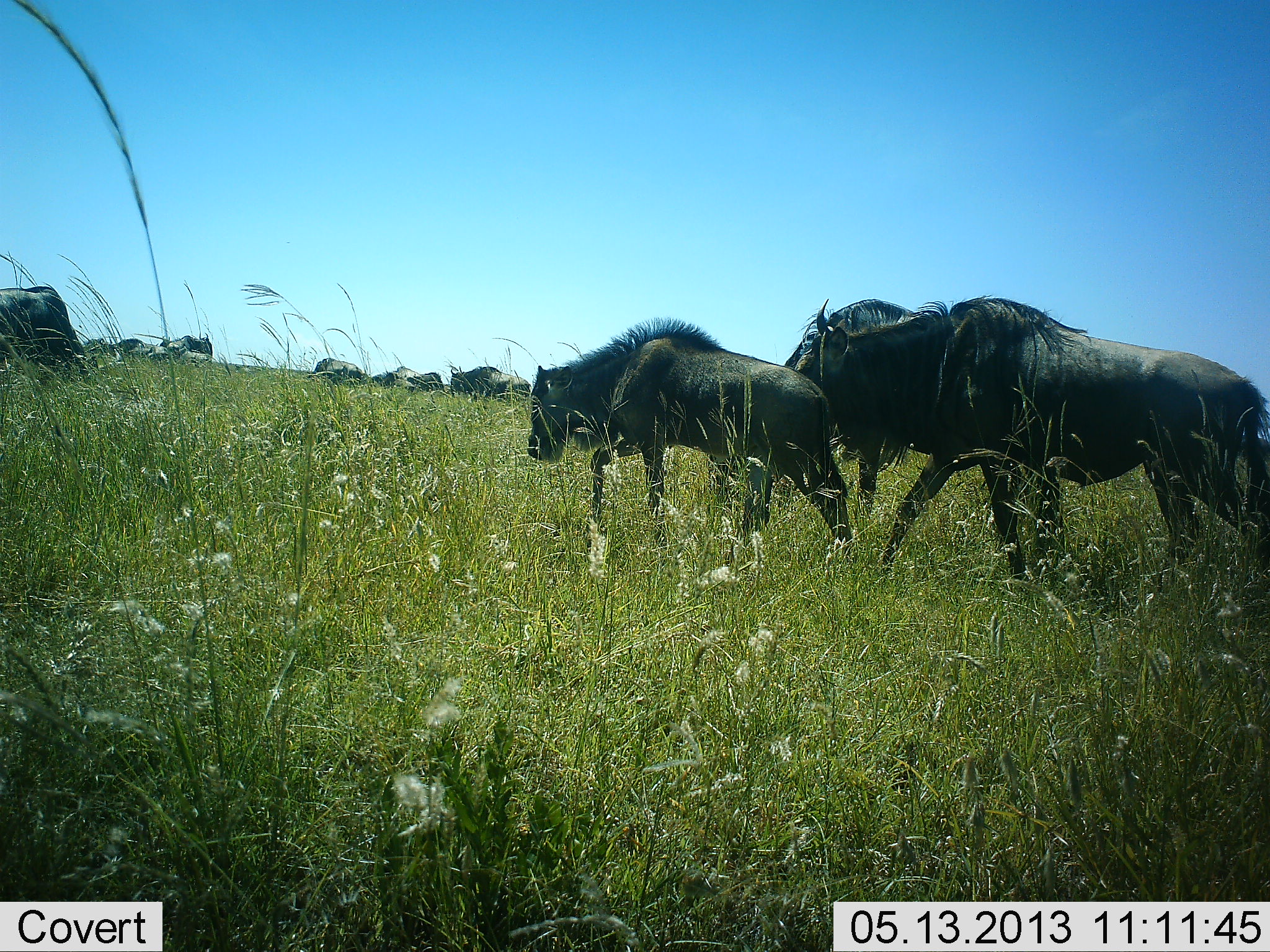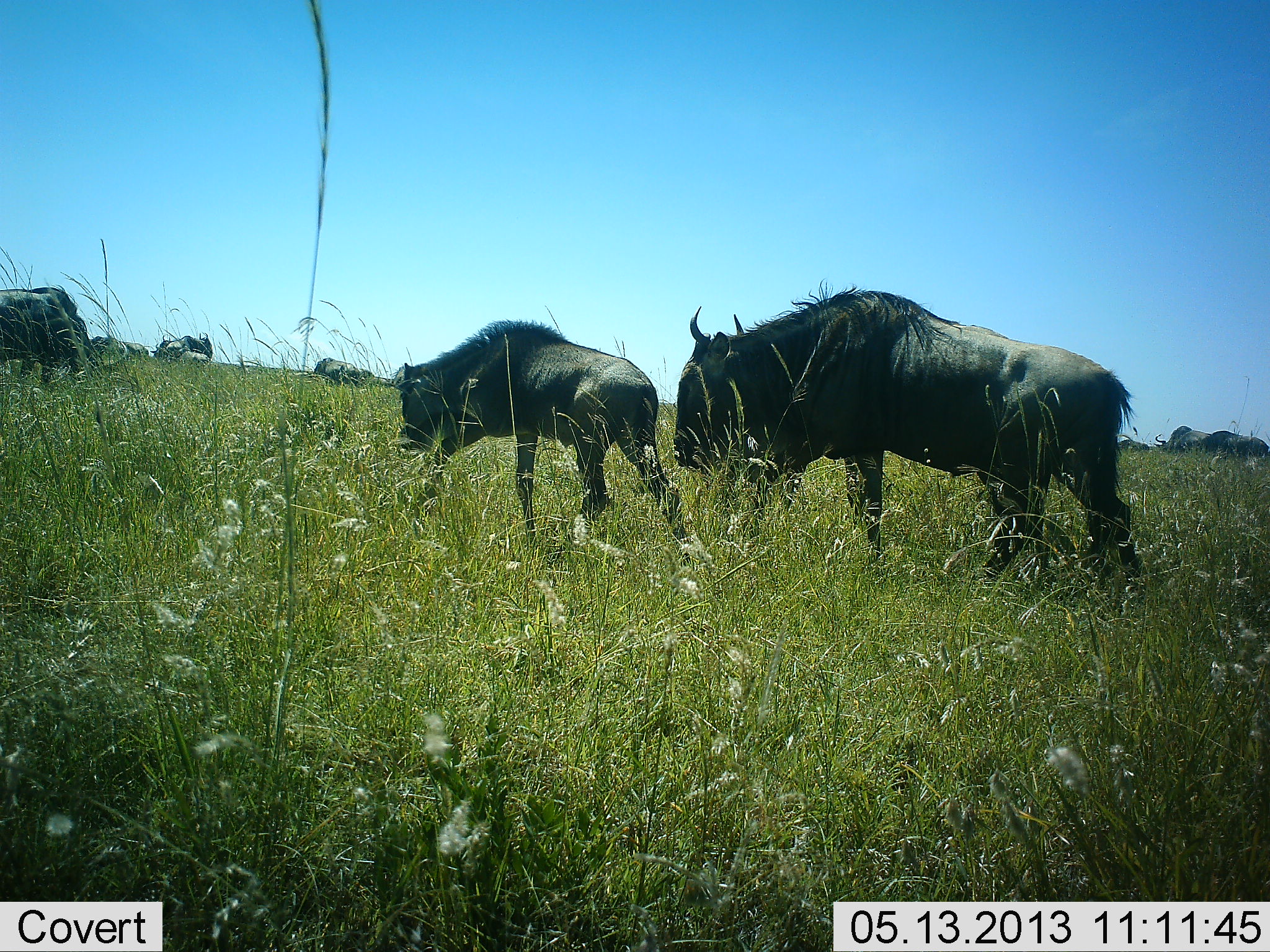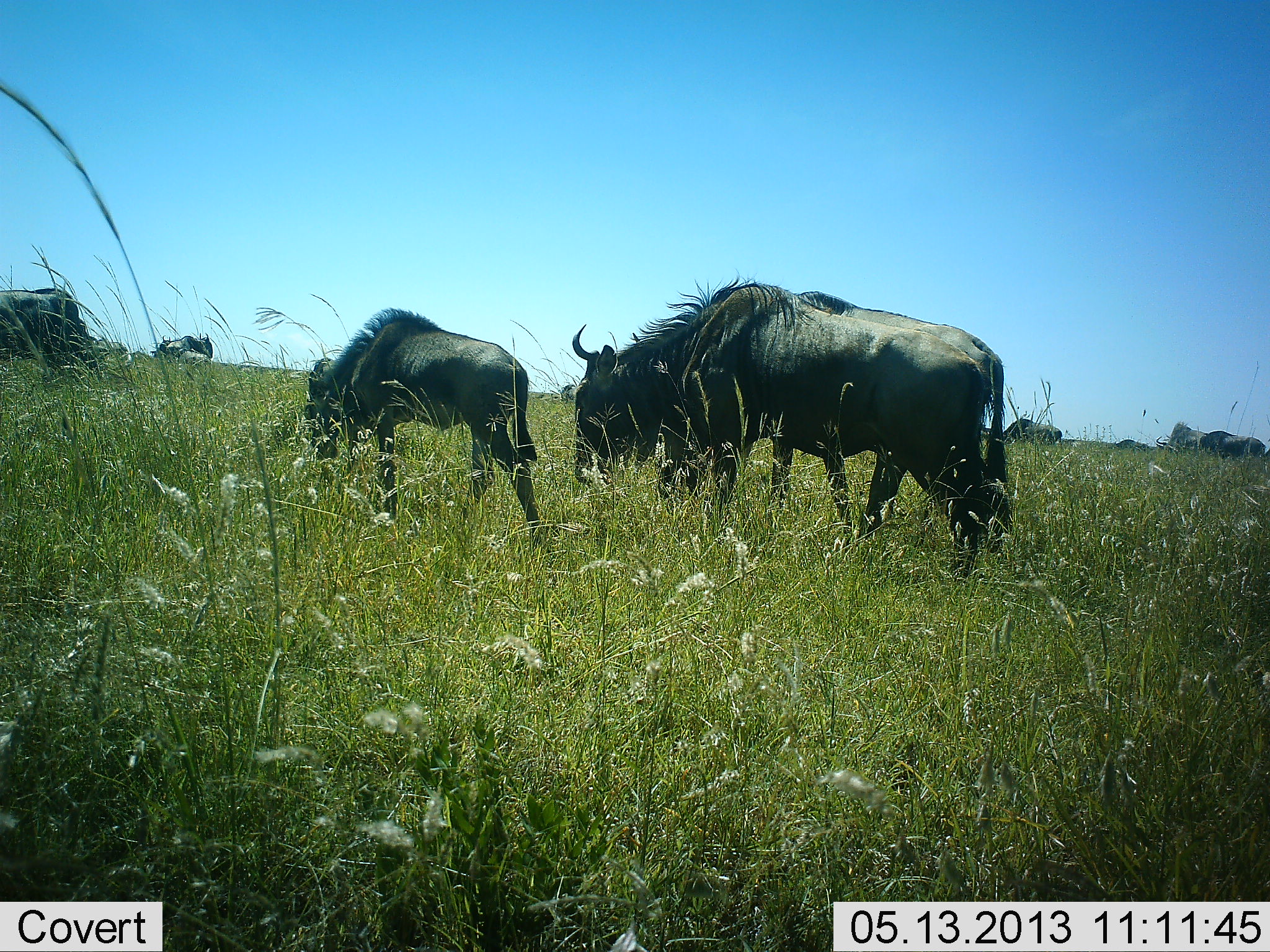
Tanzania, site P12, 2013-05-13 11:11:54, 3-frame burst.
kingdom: Animalia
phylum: Chordata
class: Mammalia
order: Artiodactyla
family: Bovidae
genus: Connochaetes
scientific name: Connochaetes taurinus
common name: blue wildebeest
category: wildebeest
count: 11-50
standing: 53%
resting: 0%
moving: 93%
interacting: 0%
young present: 33%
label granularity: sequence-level